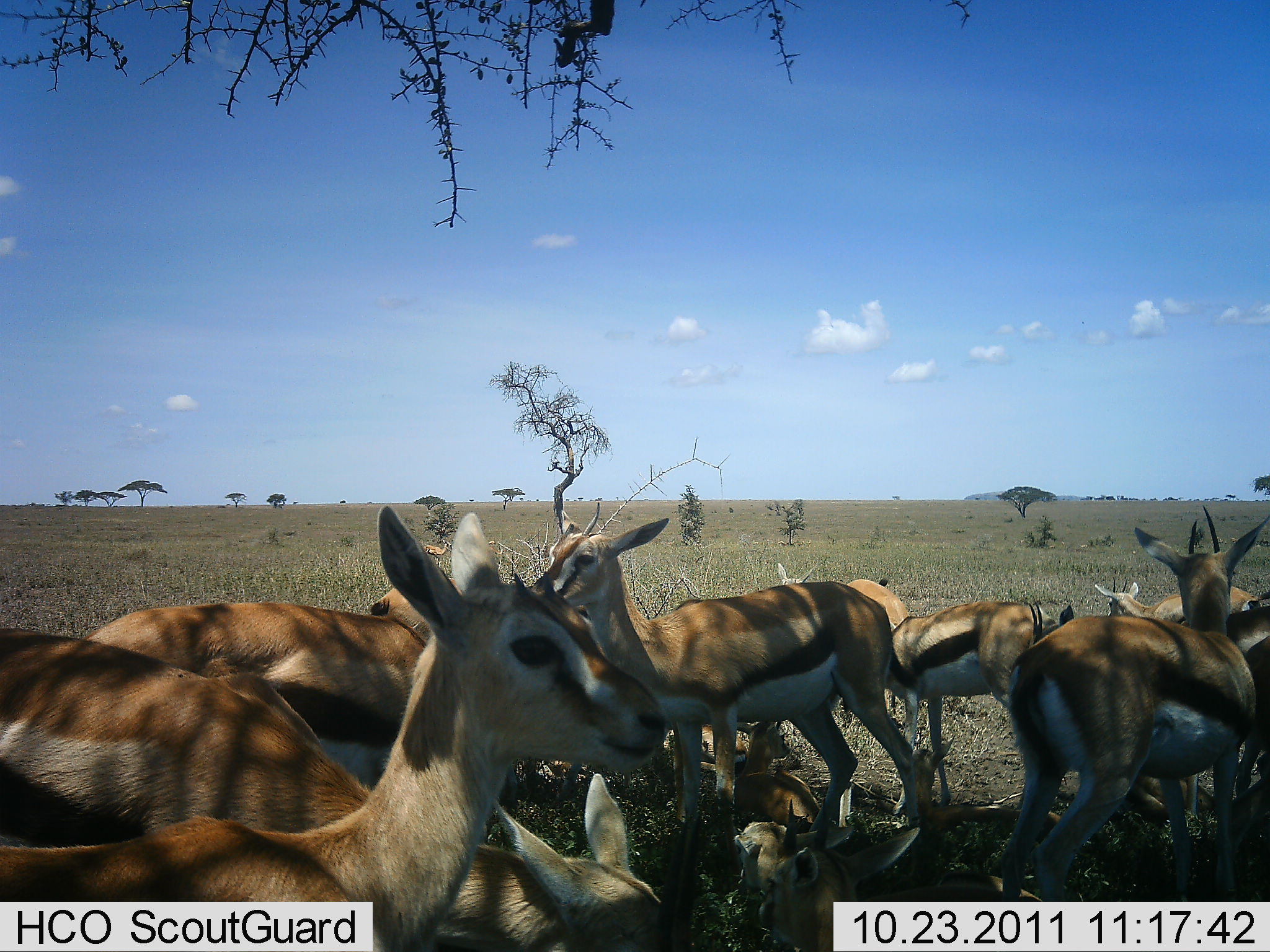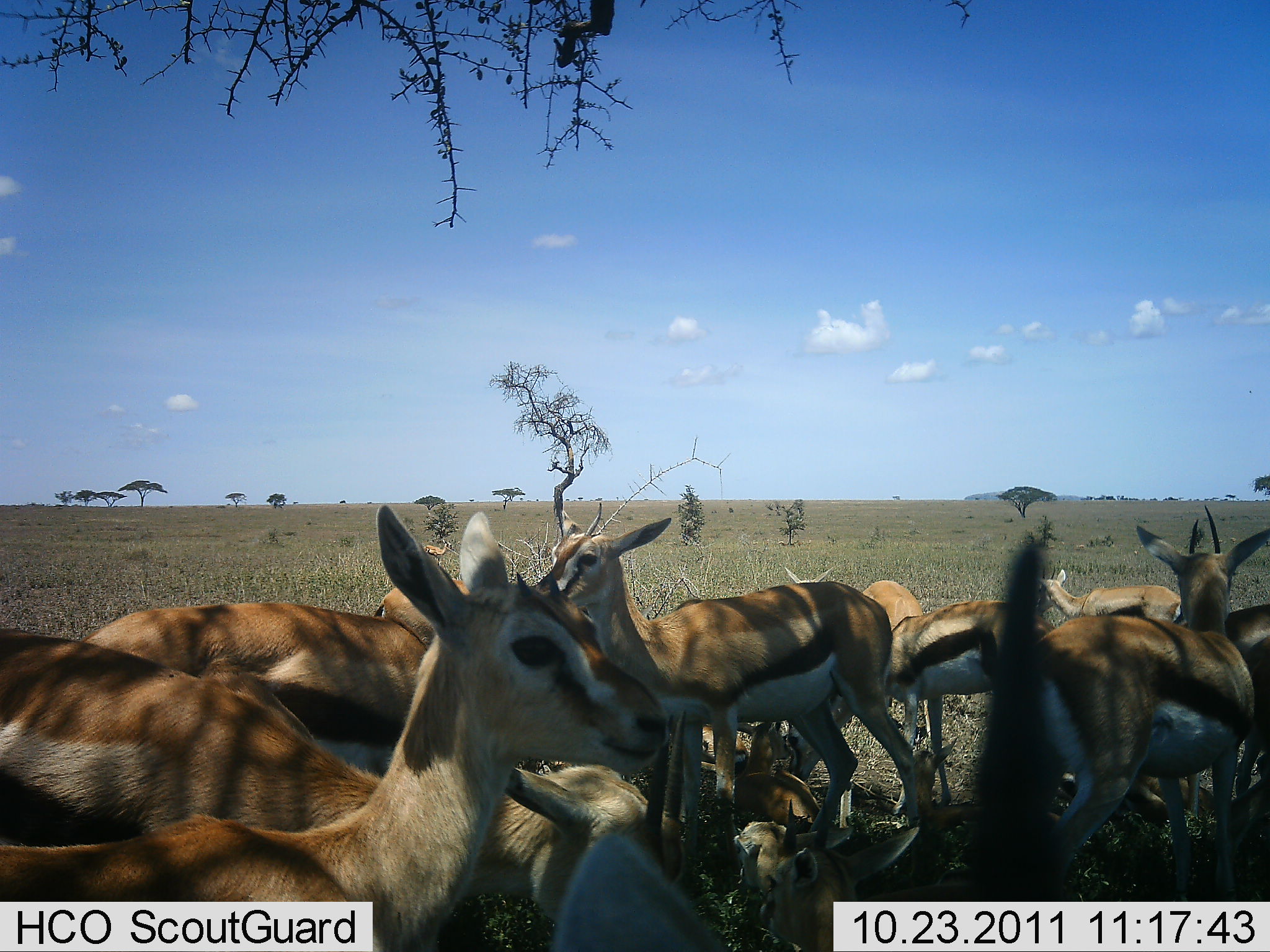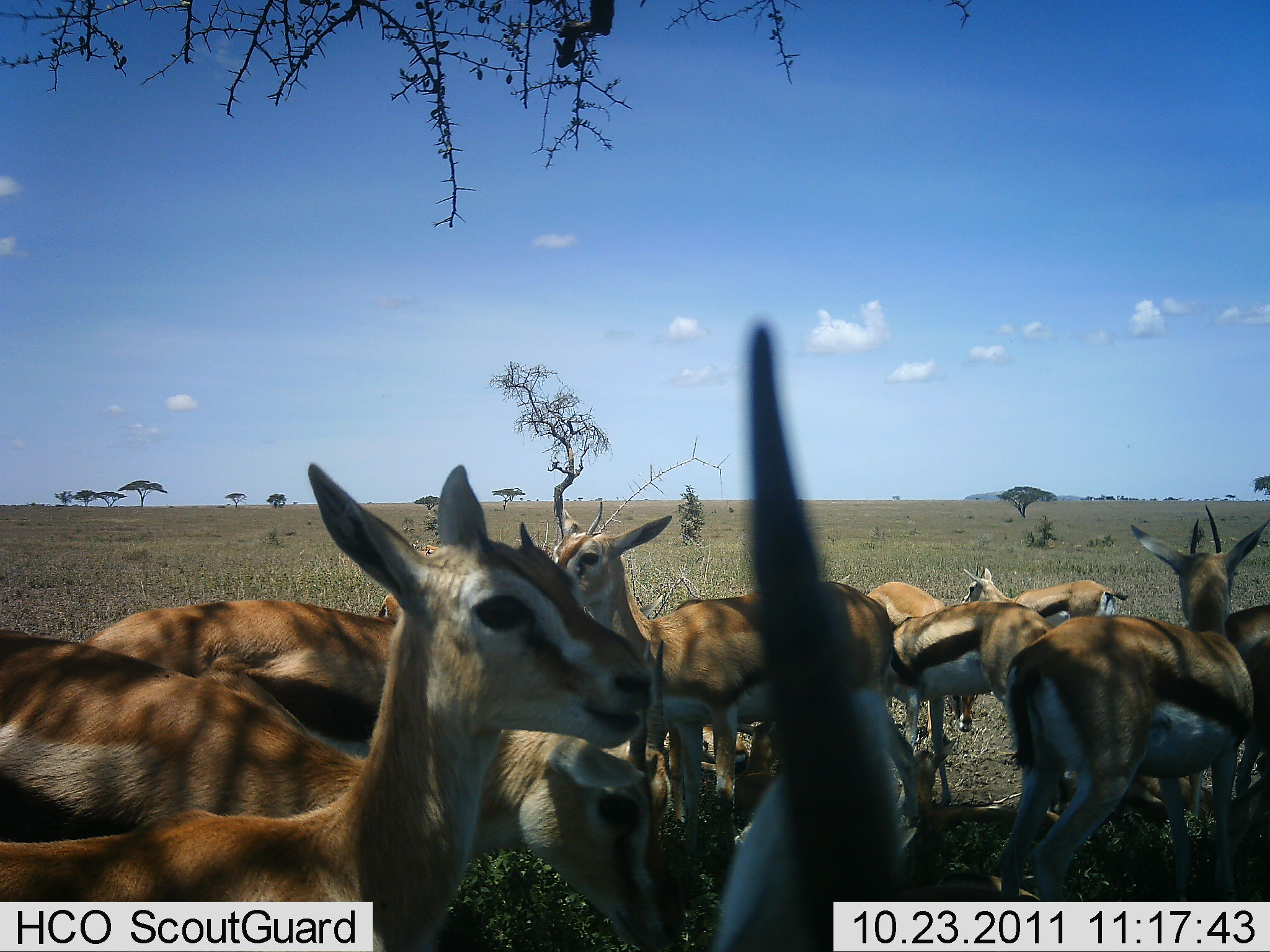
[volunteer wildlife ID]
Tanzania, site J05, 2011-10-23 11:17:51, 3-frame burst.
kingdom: Animalia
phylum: Chordata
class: Mammalia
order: Artiodactyla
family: Bovidae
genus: Eudorcas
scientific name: Eudorcas thomsonii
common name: thomson's gazelle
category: gazellethomsons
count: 11-50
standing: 94%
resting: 69%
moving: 31%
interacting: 25%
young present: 19%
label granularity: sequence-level